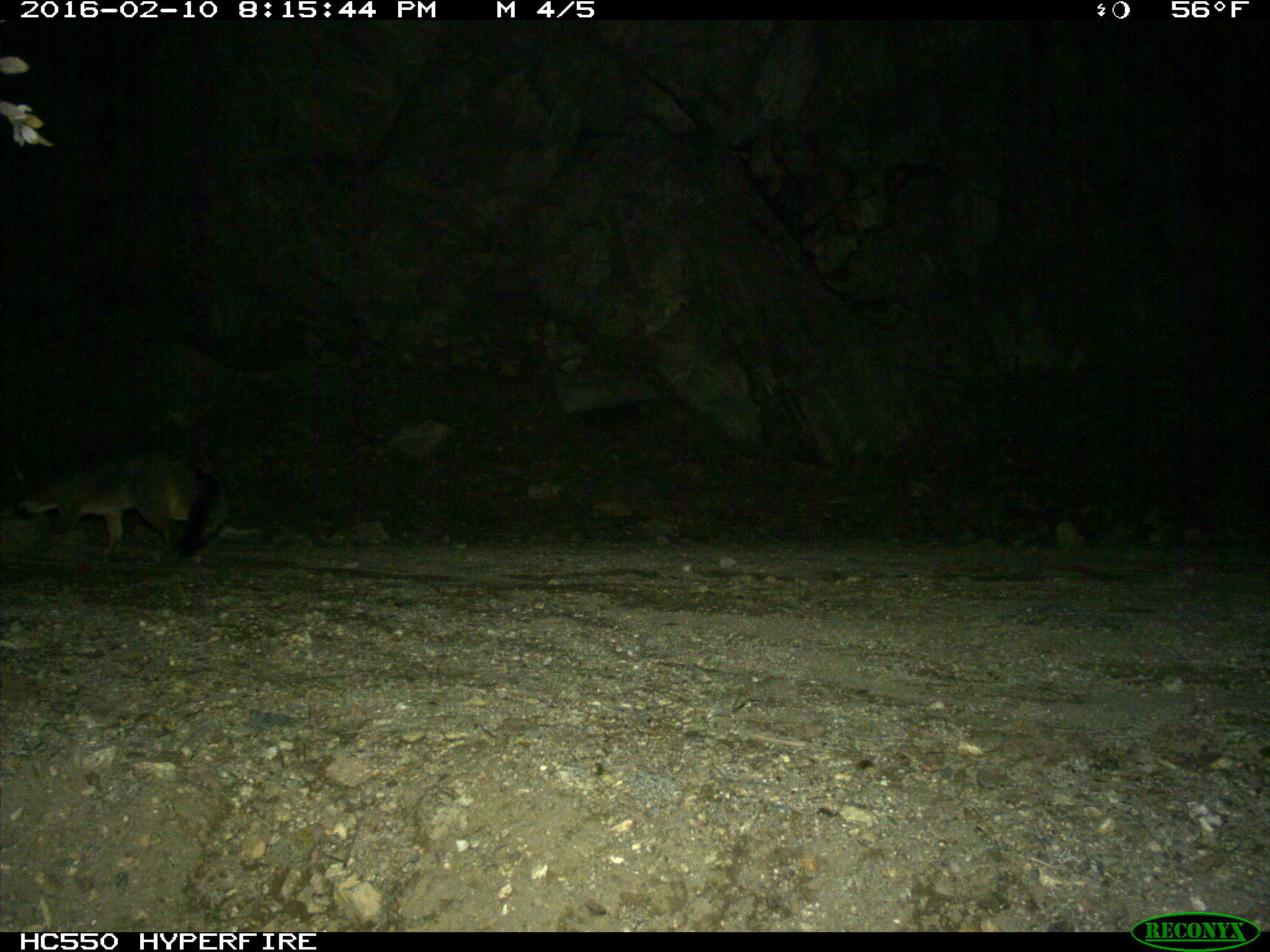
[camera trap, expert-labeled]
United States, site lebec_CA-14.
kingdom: Animalia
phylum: Chordata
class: Mammalia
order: Carnivora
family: Canidae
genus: Urocyon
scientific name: Urocyon cinereoargenteus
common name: gray fox